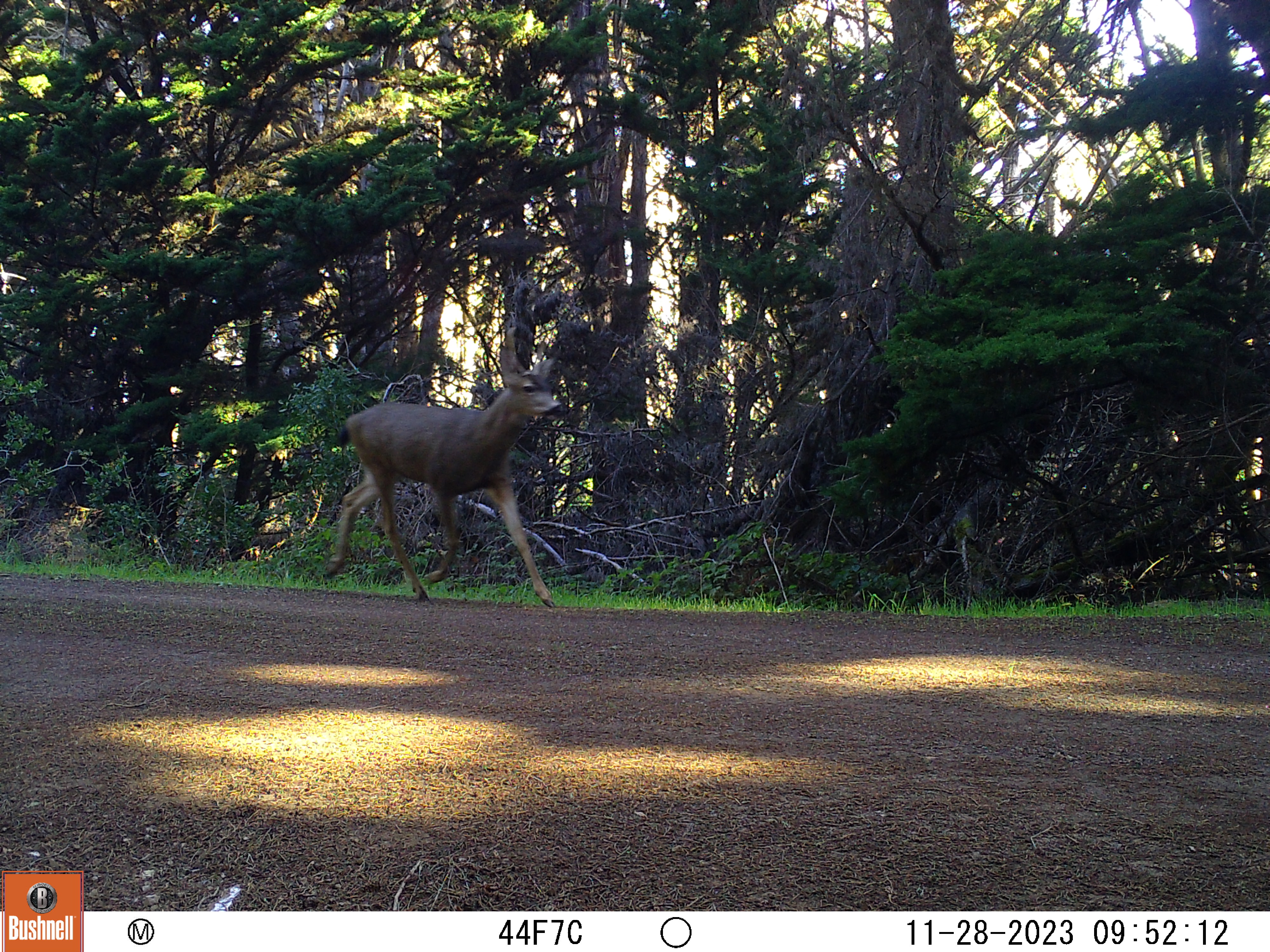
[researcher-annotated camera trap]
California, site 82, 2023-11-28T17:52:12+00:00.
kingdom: Animalia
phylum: Chordata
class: Mammalia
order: Artiodactyla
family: Cervidae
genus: Odocoileus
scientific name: Odocoileus hemionus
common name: mule deer